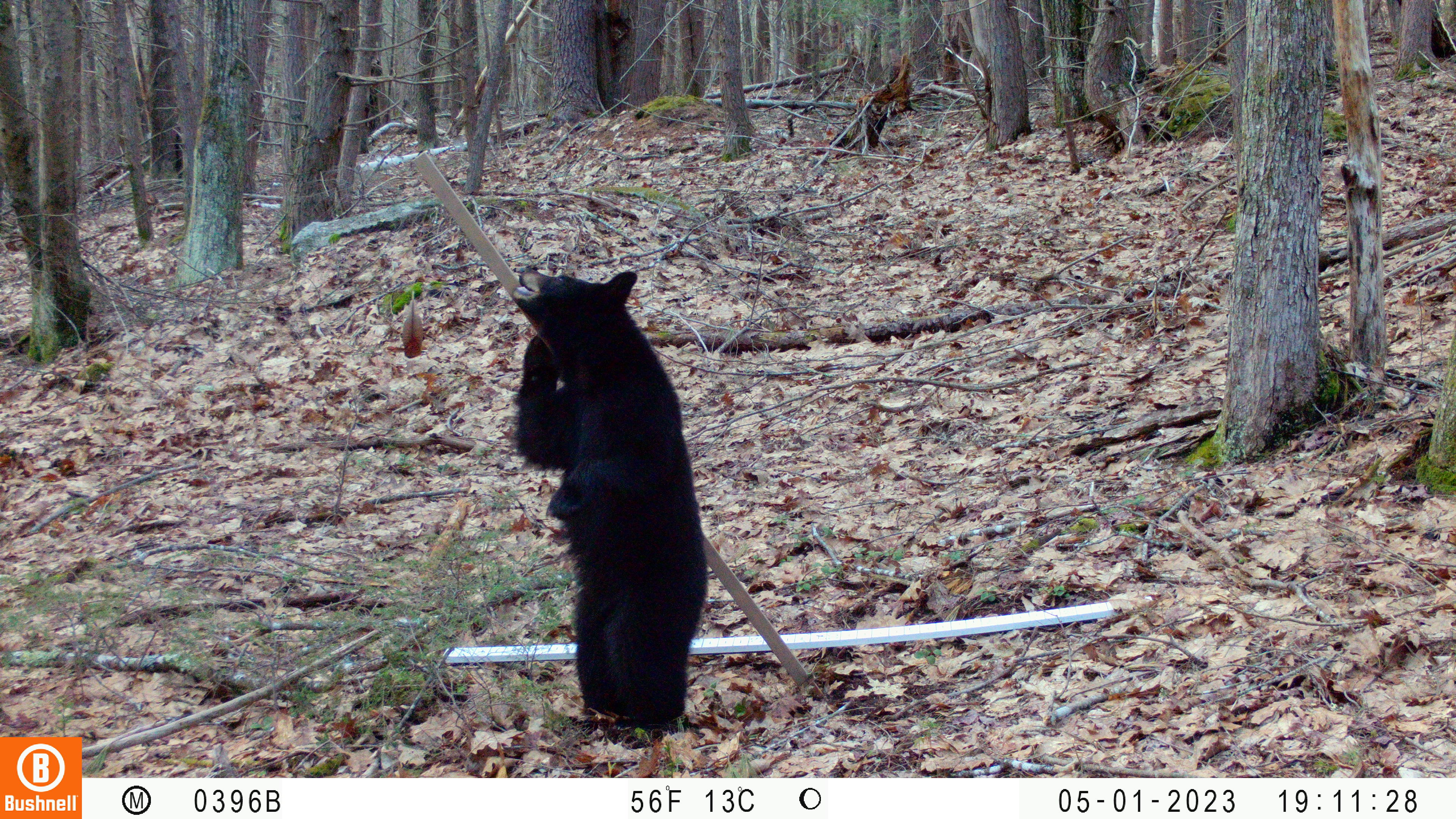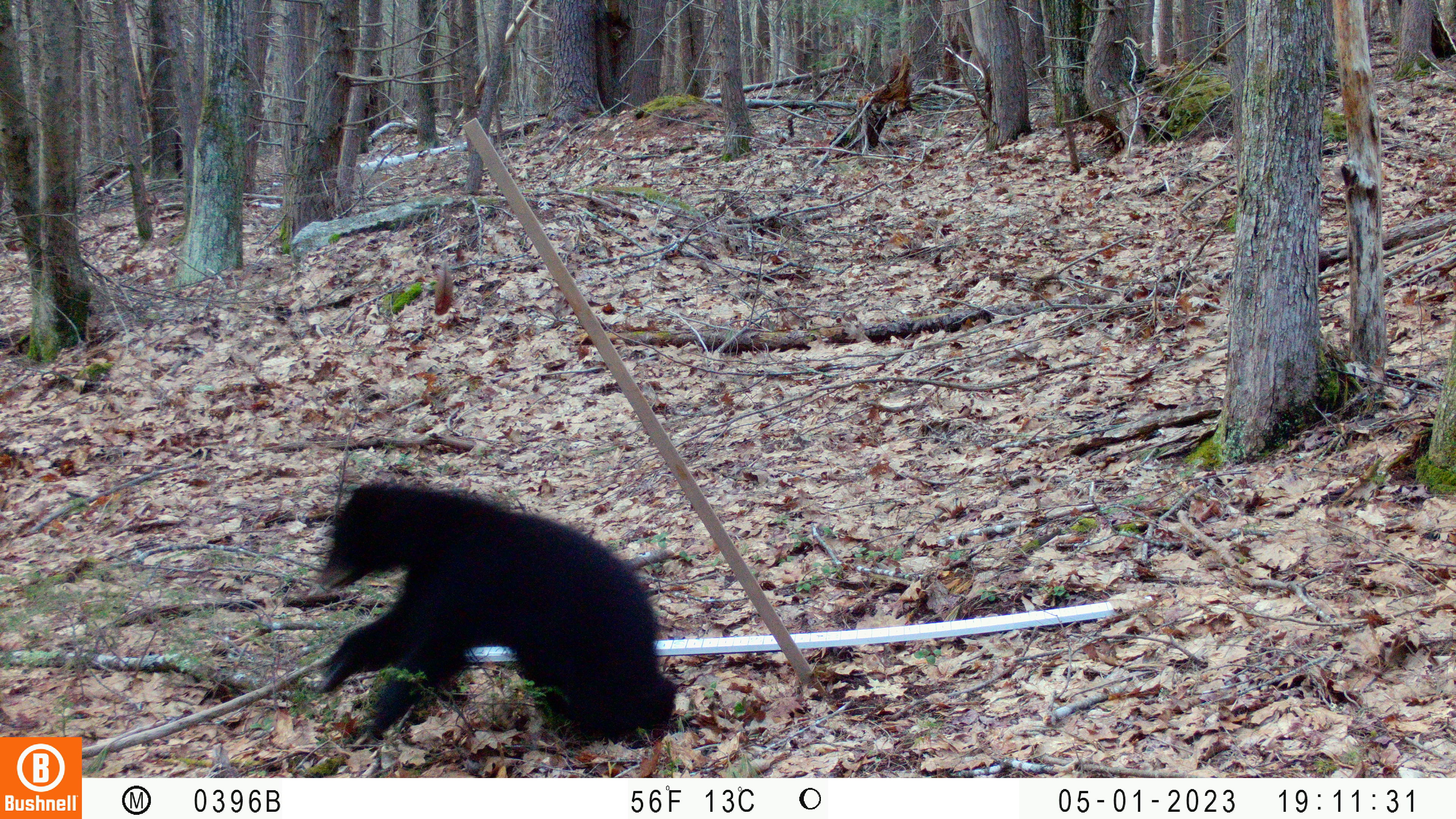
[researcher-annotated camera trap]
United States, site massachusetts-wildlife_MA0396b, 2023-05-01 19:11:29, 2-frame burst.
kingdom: Animalia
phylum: Chordata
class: Mammalia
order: Carnivora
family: Ursidae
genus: Ursus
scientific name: Ursus americanus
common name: black bear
Black bear (Ursus americanus).